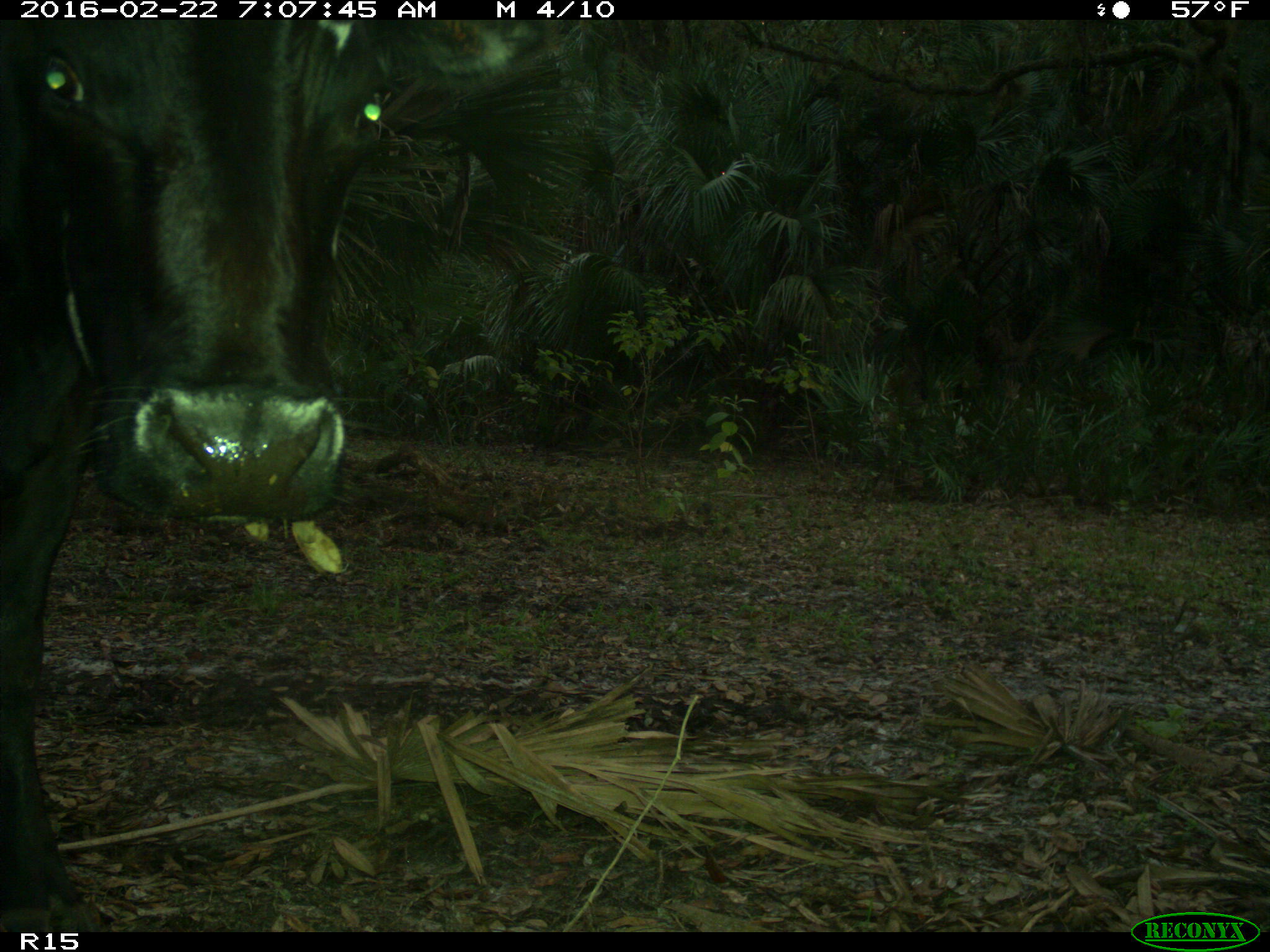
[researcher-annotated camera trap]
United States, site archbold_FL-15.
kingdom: Animalia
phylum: Chordata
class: Mammalia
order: Artiodactyla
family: Bovidae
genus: Bos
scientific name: Bos taurus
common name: domestic cow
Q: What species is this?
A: Bos taurus (domestic cow).